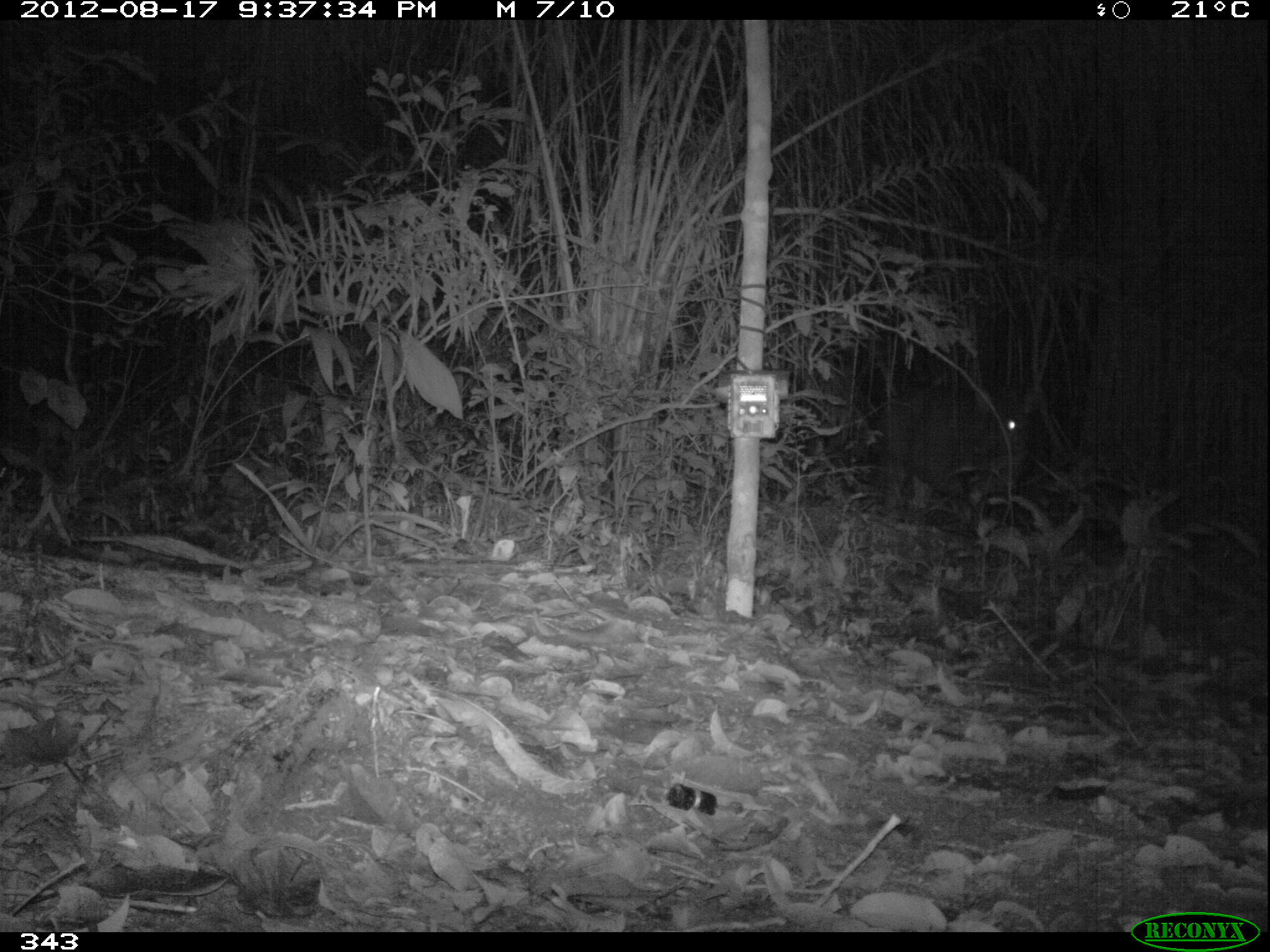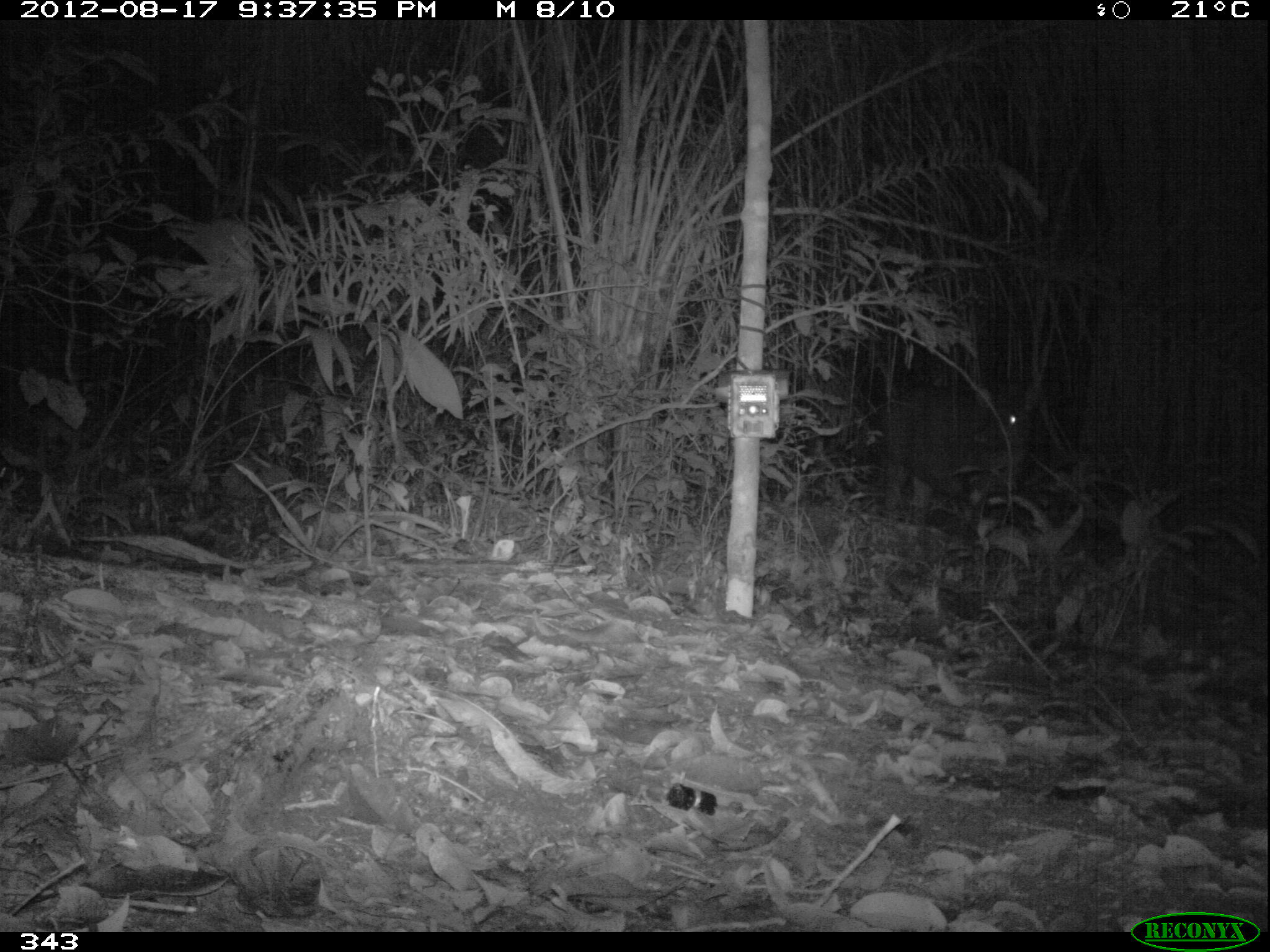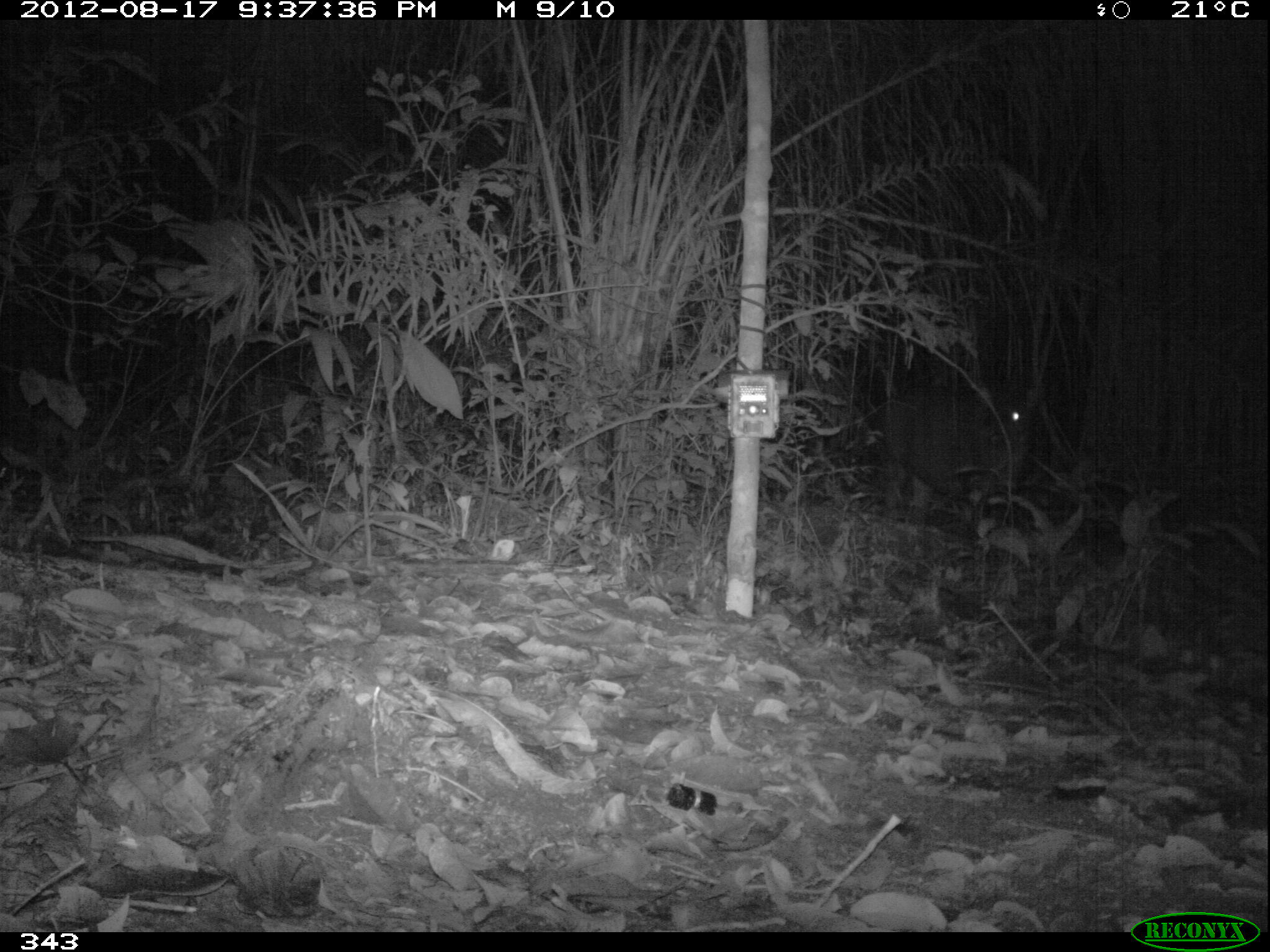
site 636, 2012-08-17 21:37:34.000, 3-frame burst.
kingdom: Animalia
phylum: Chordata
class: Mammalia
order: Cingulata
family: Dasypodidae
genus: Dasypus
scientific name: Dasypus novemcinctus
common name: nine-banded armadillo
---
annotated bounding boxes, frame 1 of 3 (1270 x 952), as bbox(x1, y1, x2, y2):
dasypus novemcinctus: bbox(874, 368, 1034, 509)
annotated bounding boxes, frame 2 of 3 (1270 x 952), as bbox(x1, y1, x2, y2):
dasypus novemcinctus: bbox(873, 371, 1041, 515)